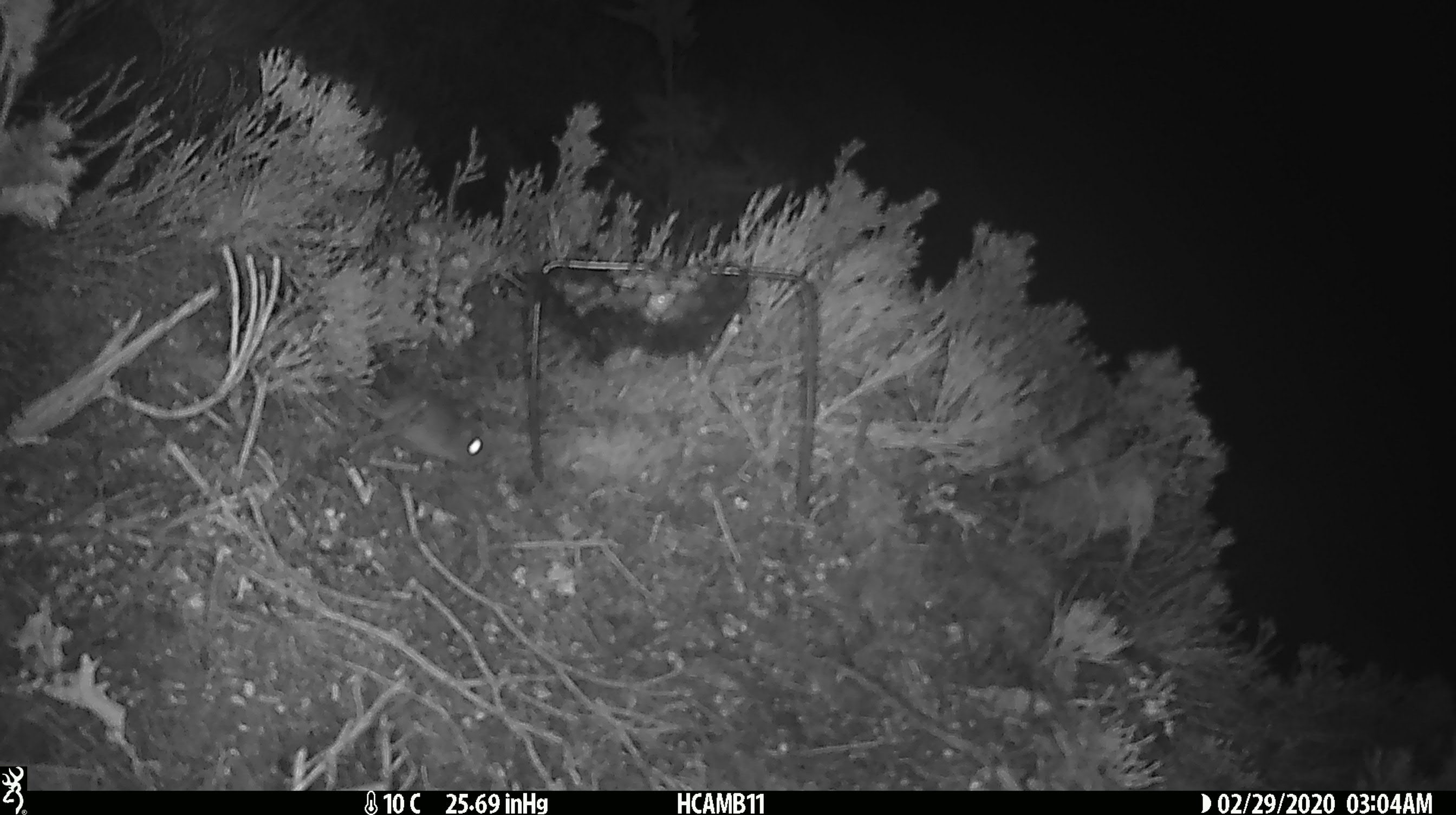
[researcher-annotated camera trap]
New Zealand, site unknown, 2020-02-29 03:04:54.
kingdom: Animalia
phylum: Chordata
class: Mammalia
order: Rodentia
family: Muridae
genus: Mus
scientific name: Mus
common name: mouse